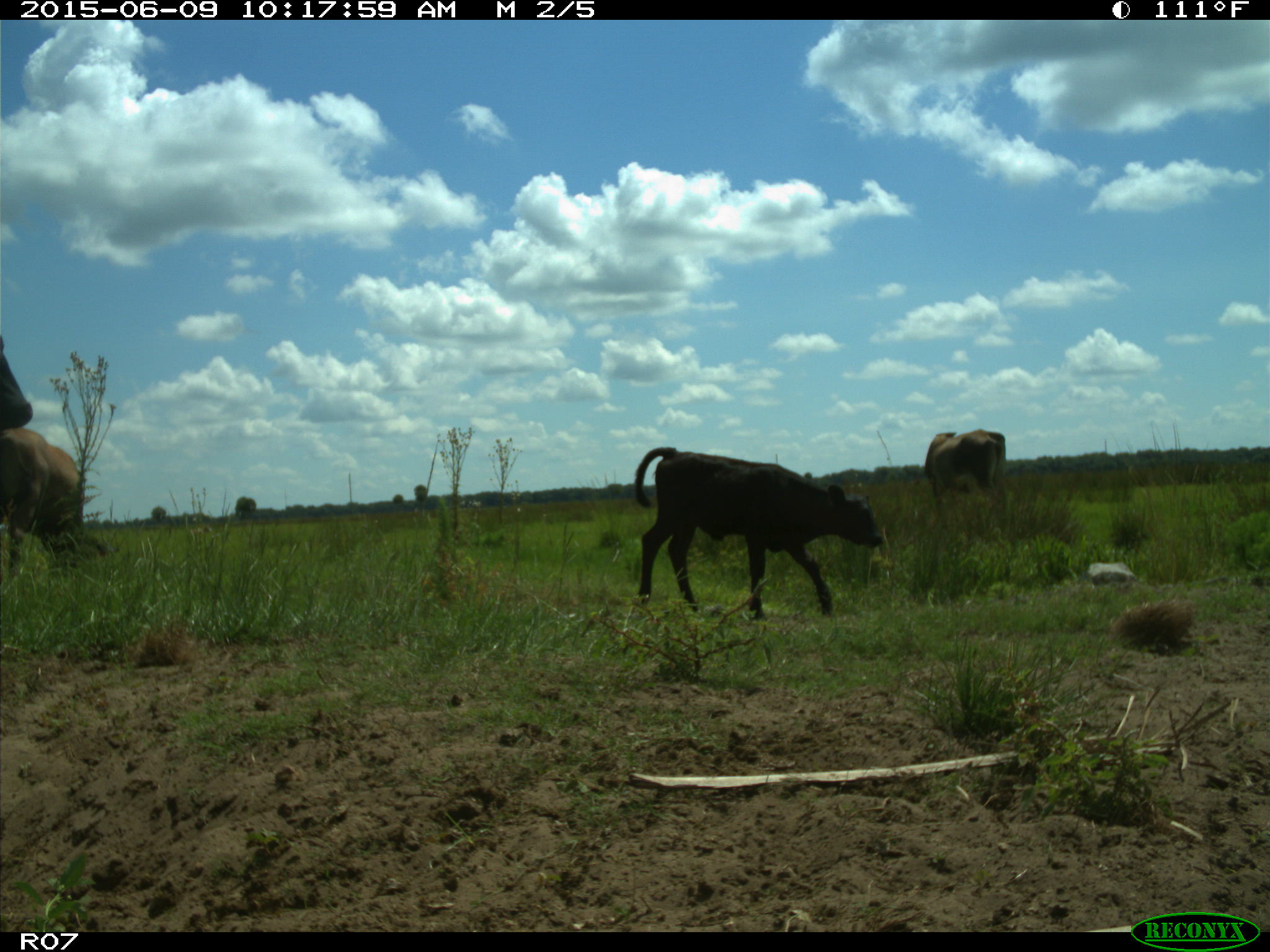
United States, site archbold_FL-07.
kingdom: Animalia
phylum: Chordata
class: Mammalia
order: Artiodactyla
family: Bovidae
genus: Bos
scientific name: Bos taurus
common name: domestic cow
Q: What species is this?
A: Bos taurus (domestic cow).